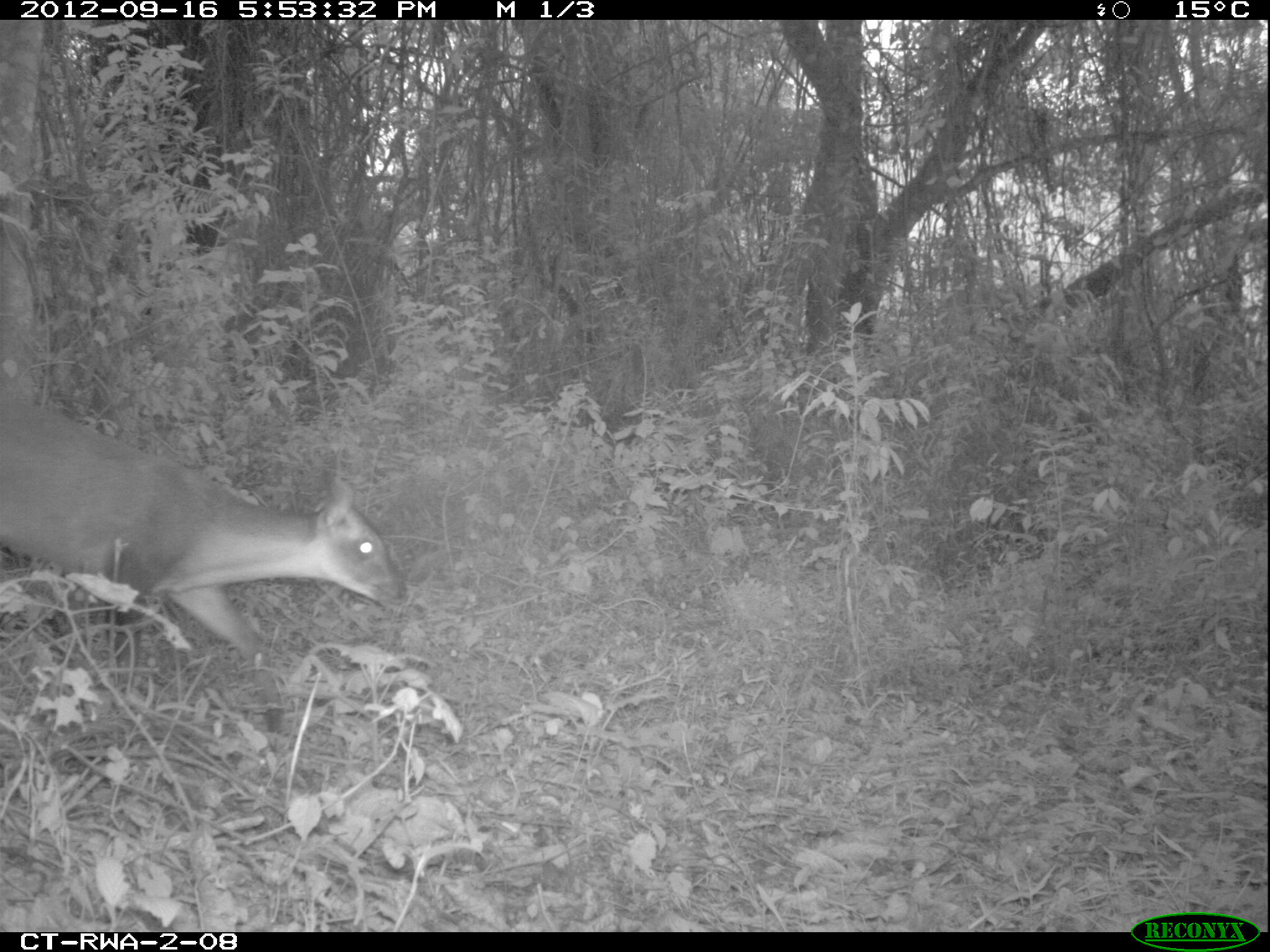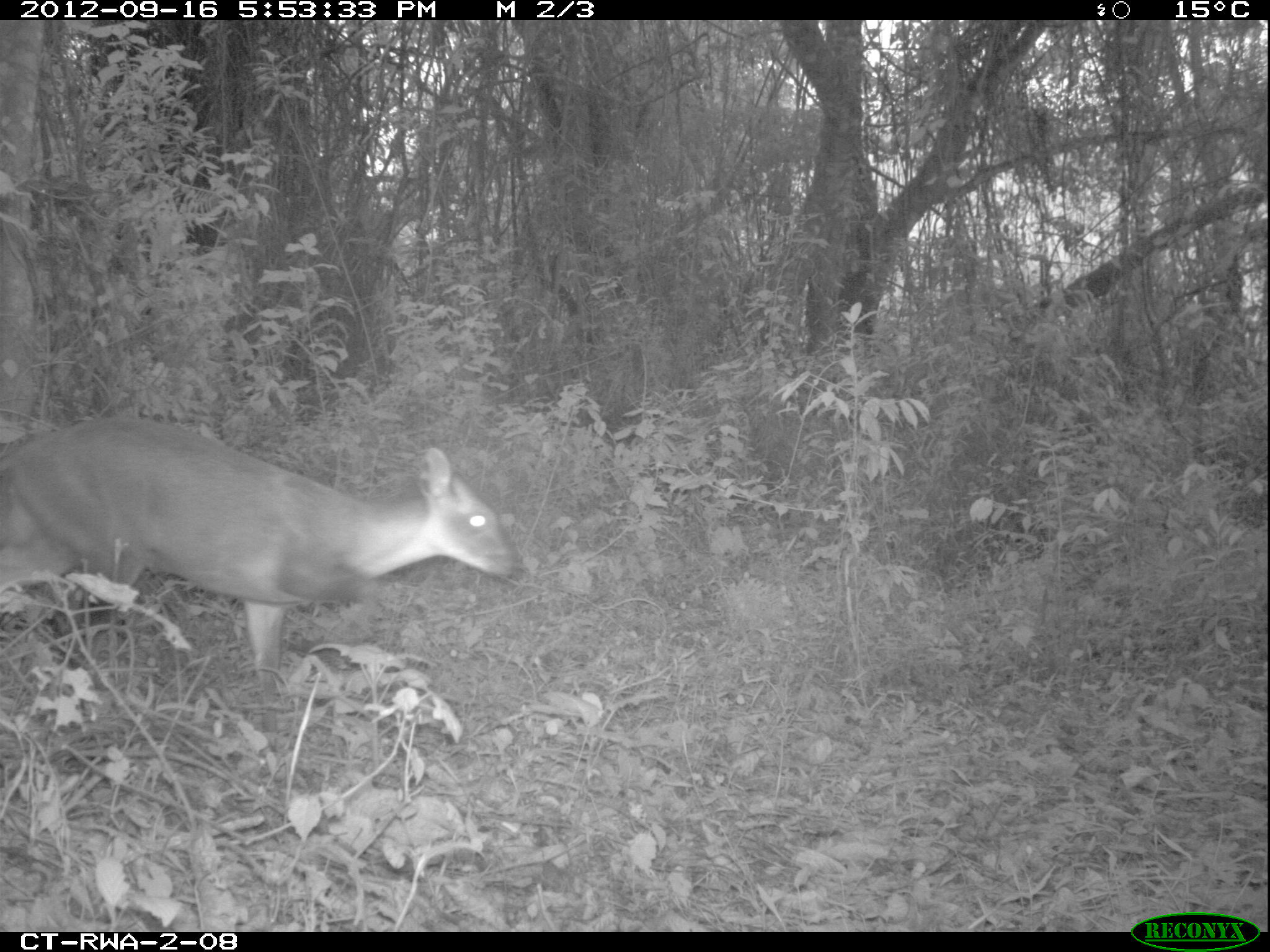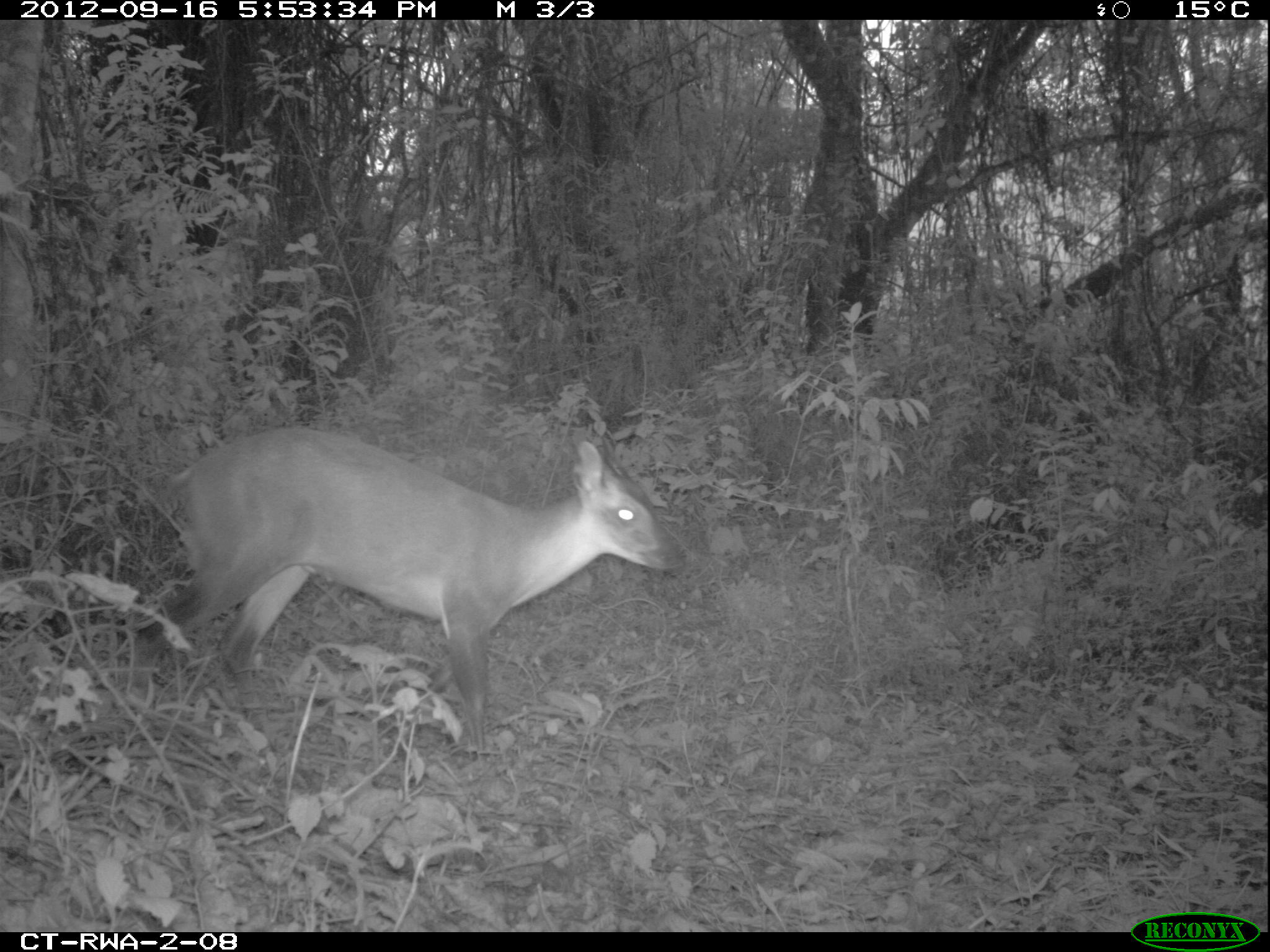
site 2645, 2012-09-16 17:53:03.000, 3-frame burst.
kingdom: Animalia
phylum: Chordata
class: Mammalia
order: Artiodactyla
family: Bovidae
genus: Cephalophus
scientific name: Cephalophus nigrifrons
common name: black-fronted duiker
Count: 1.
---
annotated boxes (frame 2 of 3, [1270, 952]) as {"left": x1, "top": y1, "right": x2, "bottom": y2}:
cephalophus nigrifrons: {"left": 0, "top": 410, "right": 521, "bottom": 731}